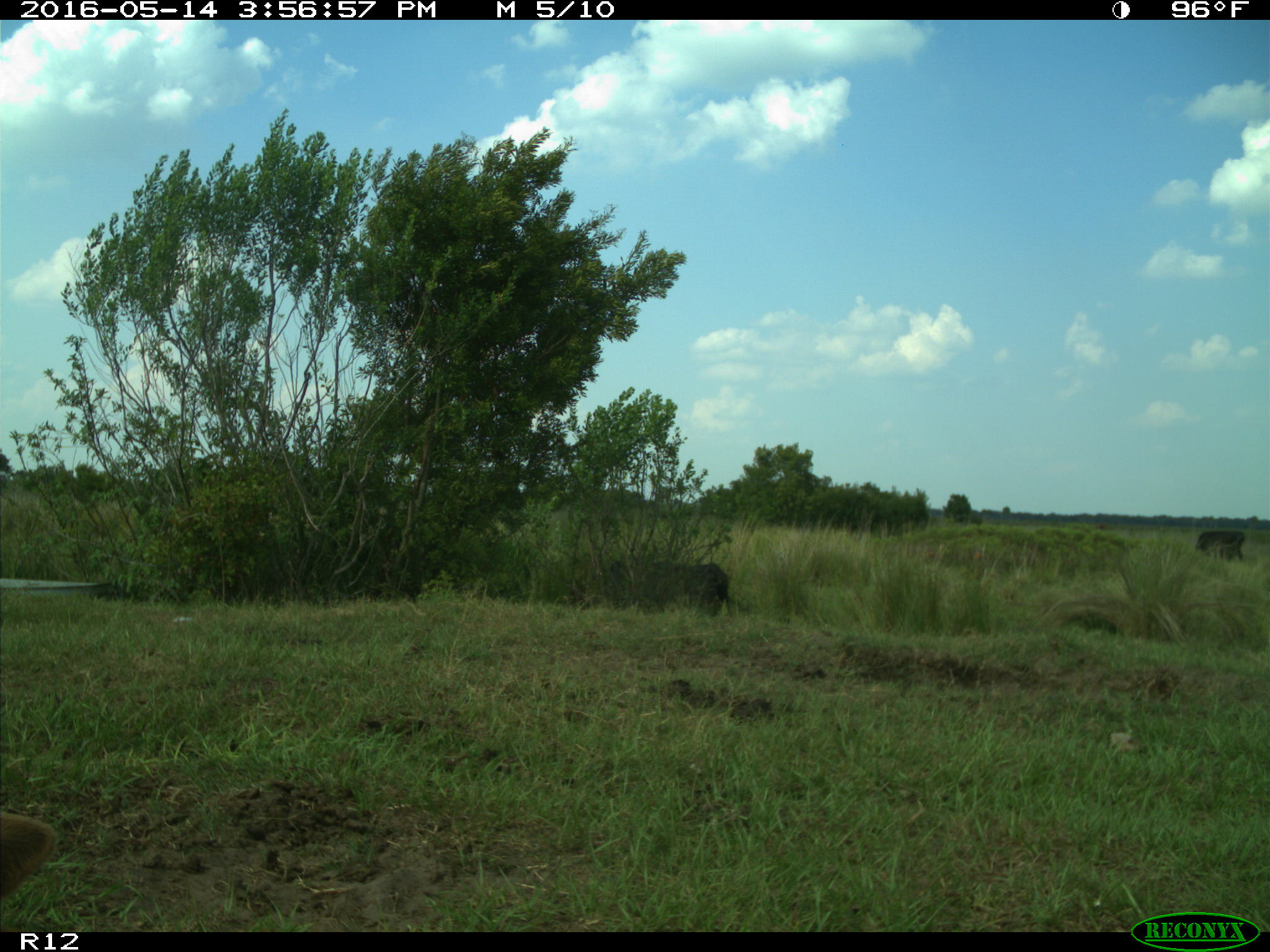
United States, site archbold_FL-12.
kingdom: Animalia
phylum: Chordata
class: Mammalia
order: Artiodactyla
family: Bovidae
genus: Bos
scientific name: Bos taurus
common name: domestic cow